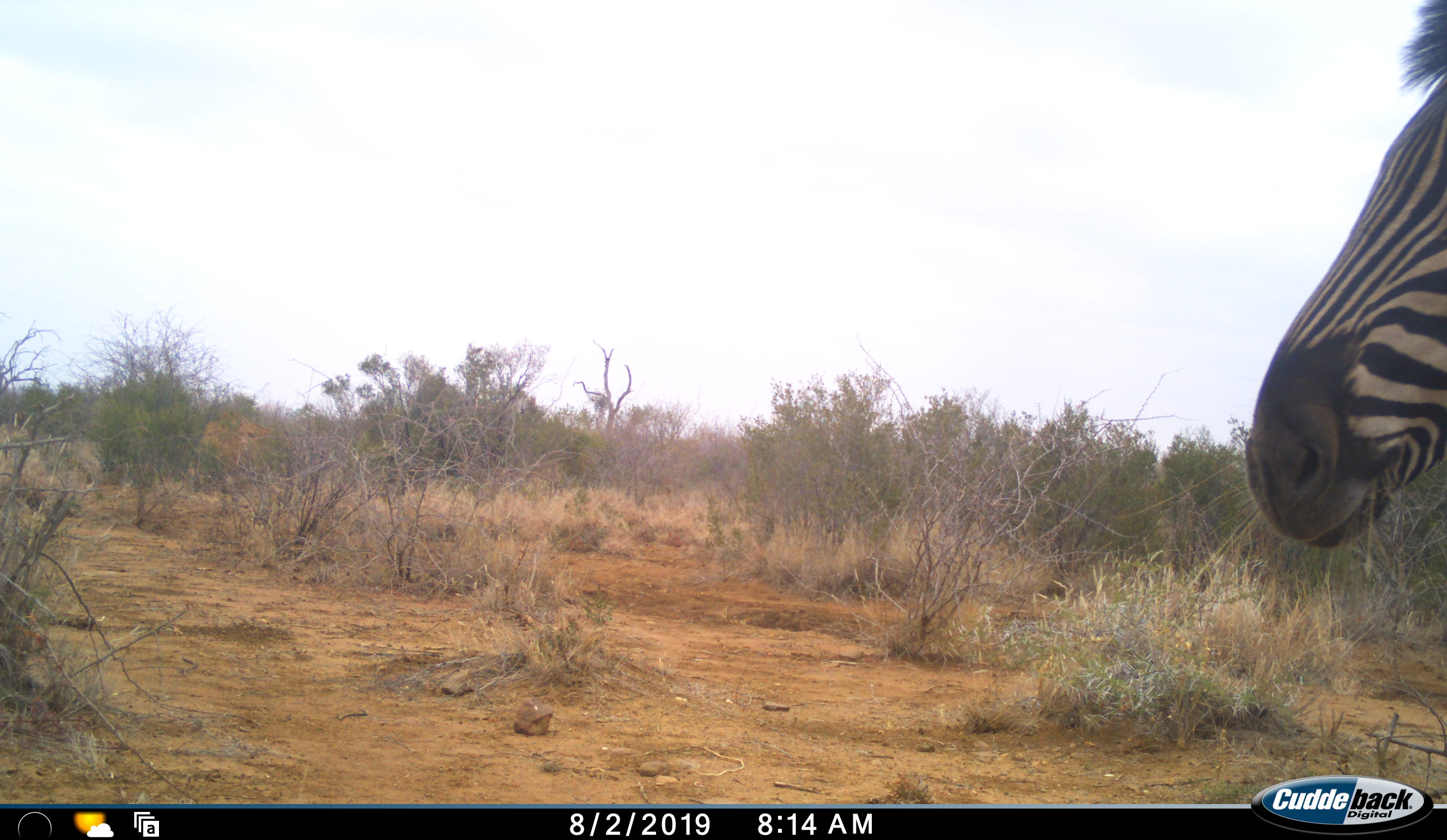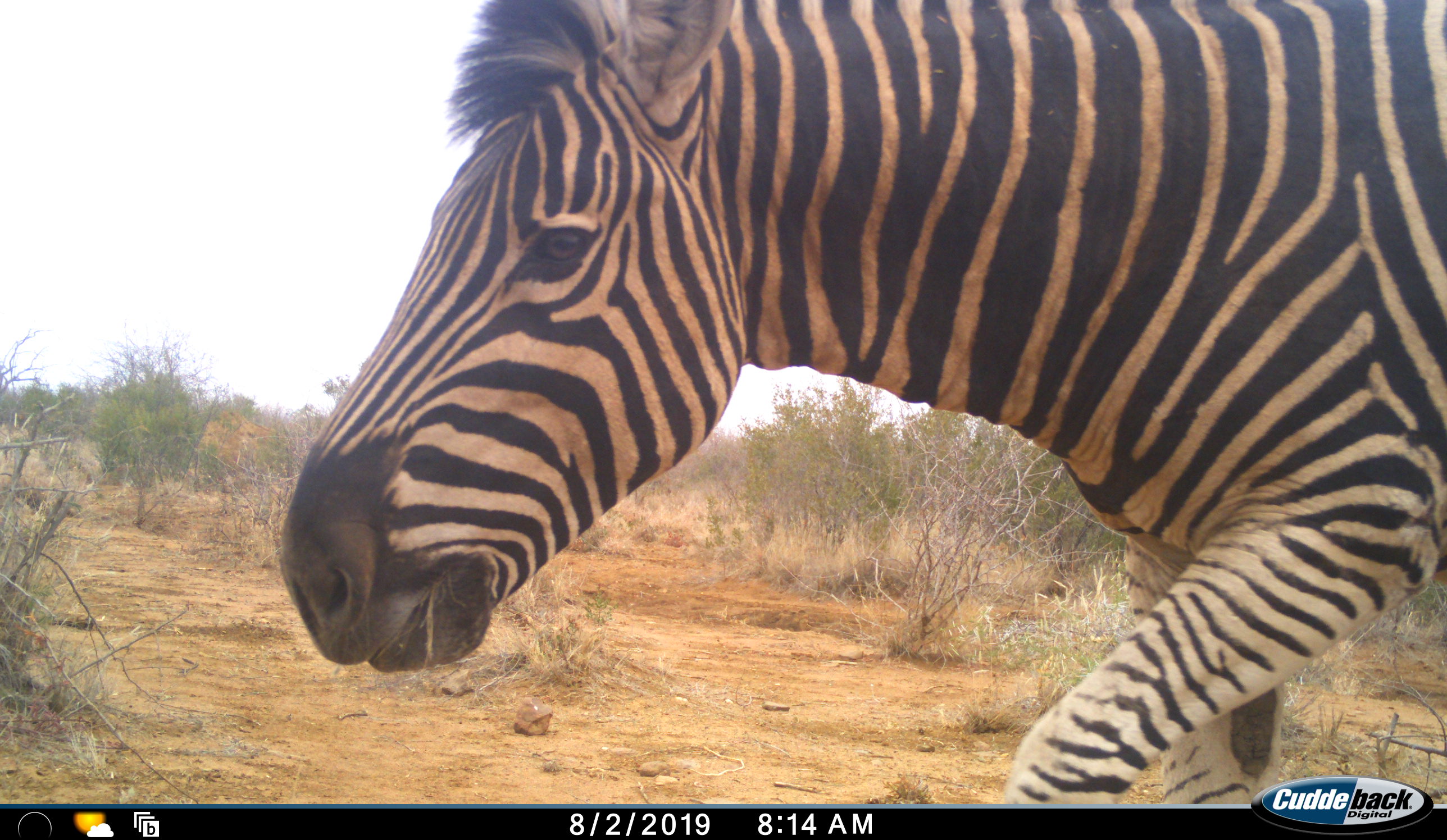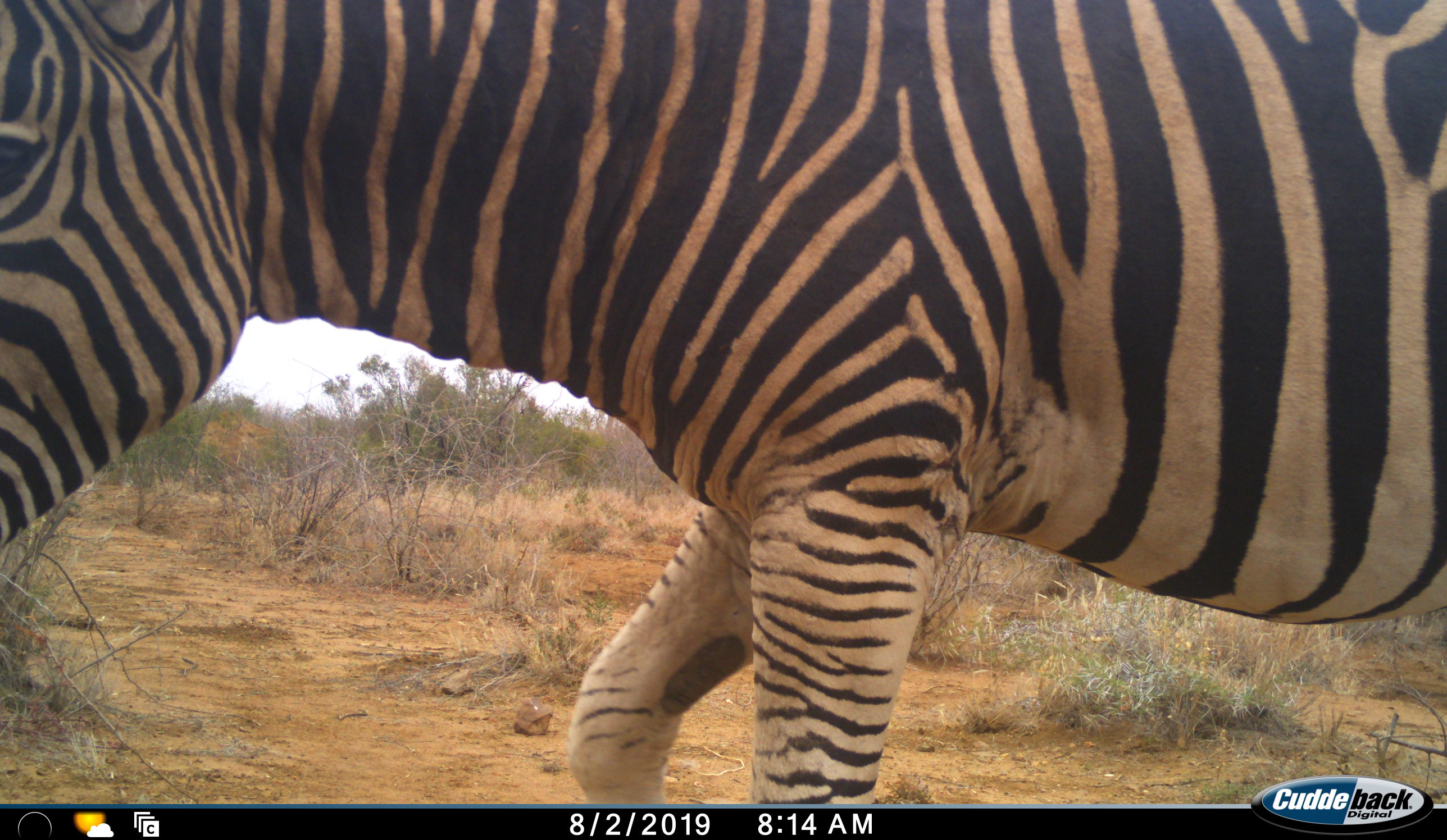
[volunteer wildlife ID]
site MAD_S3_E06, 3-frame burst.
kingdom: Animalia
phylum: Chordata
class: Mammalia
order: Perissodactyla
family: Equidae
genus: Equus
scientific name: Equus quagga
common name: plains zebra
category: zebraplains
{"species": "zebraplains (plains zebra) (Equus quagga)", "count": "1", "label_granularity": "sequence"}